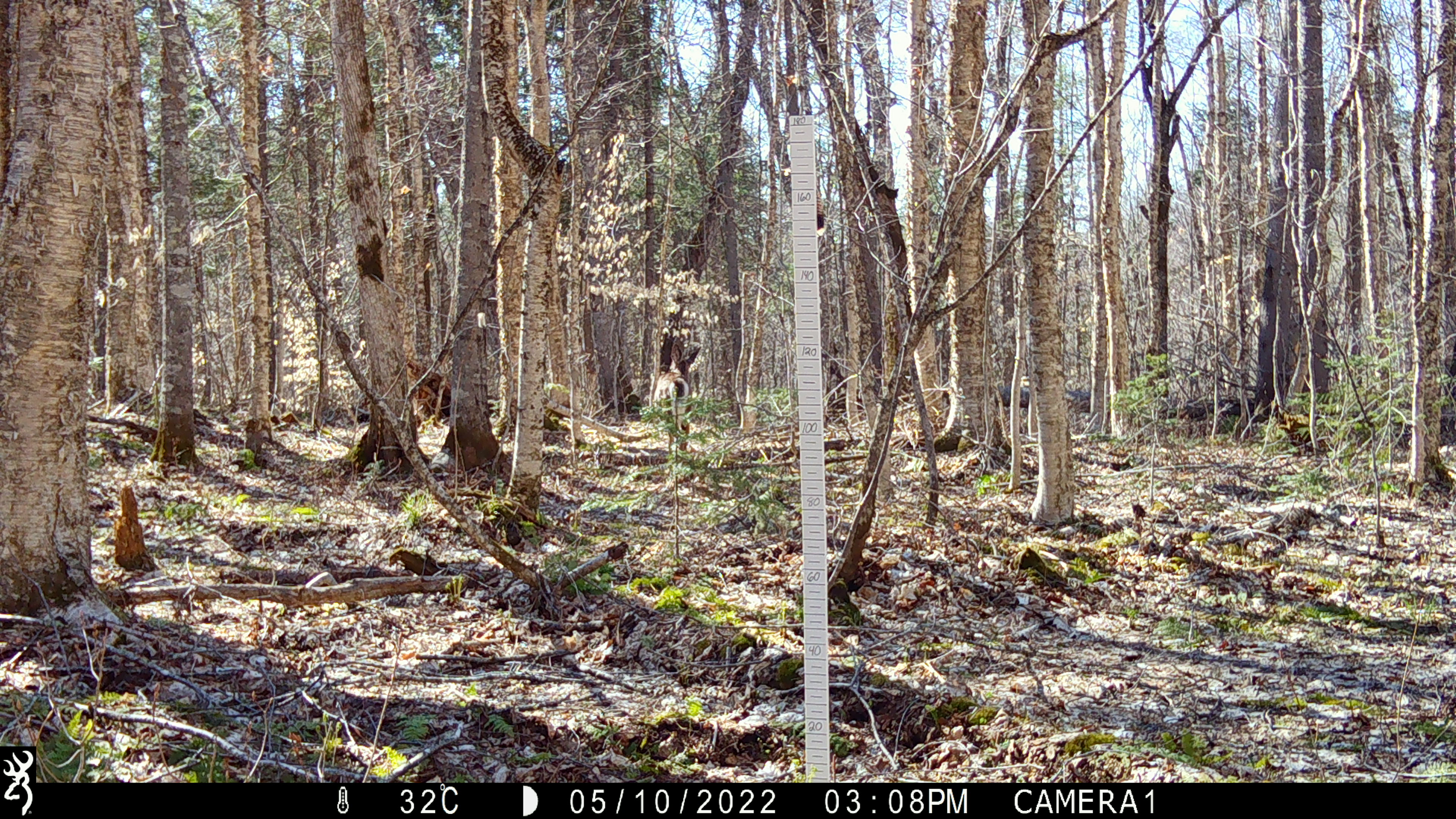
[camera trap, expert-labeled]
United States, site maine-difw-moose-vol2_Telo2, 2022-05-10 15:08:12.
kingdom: Animalia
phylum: Chordata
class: Mammalia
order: Artiodactyla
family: Cervidae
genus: Odocoileus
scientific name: Odocoileus virginianus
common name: white-tailed deer